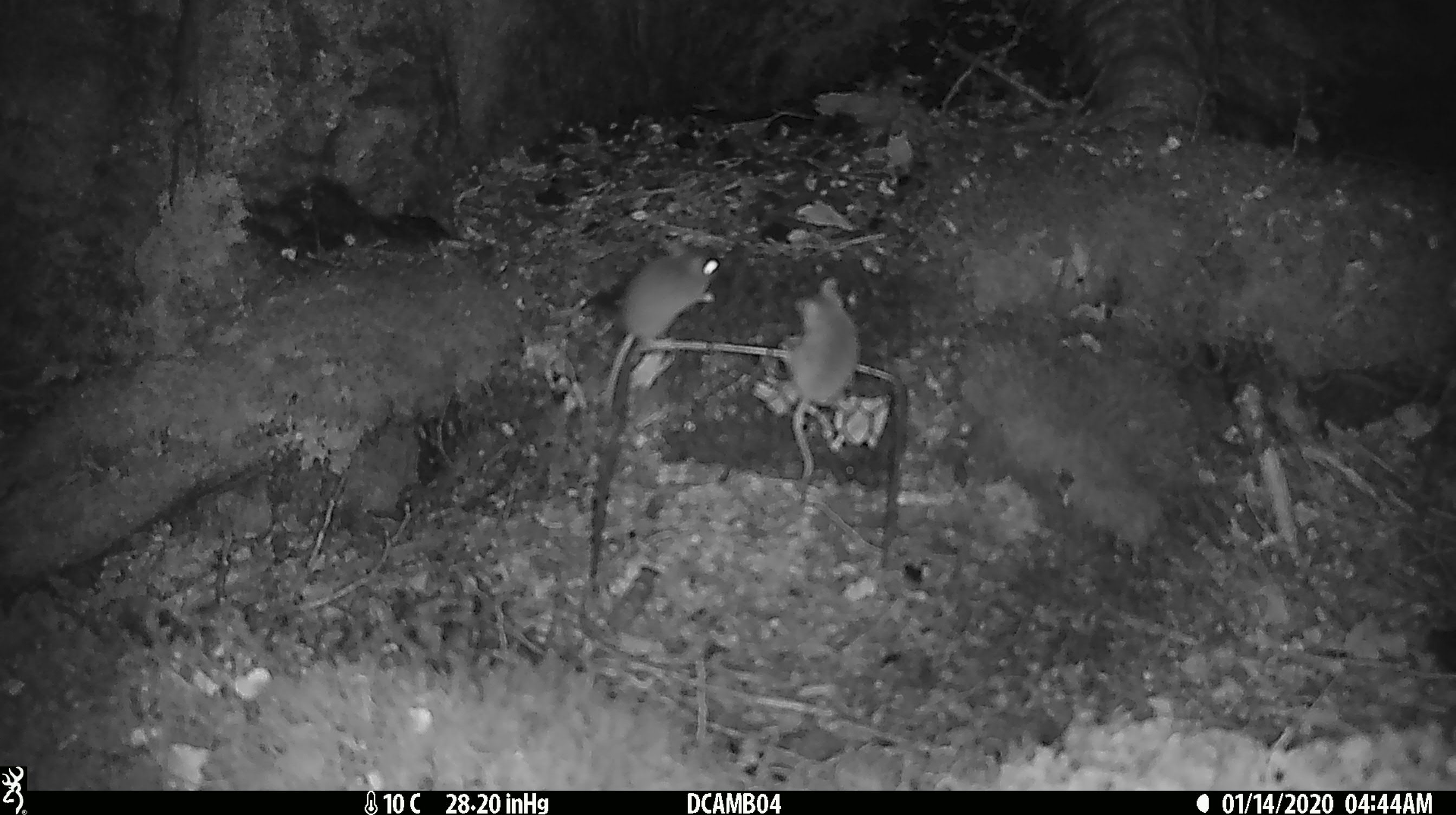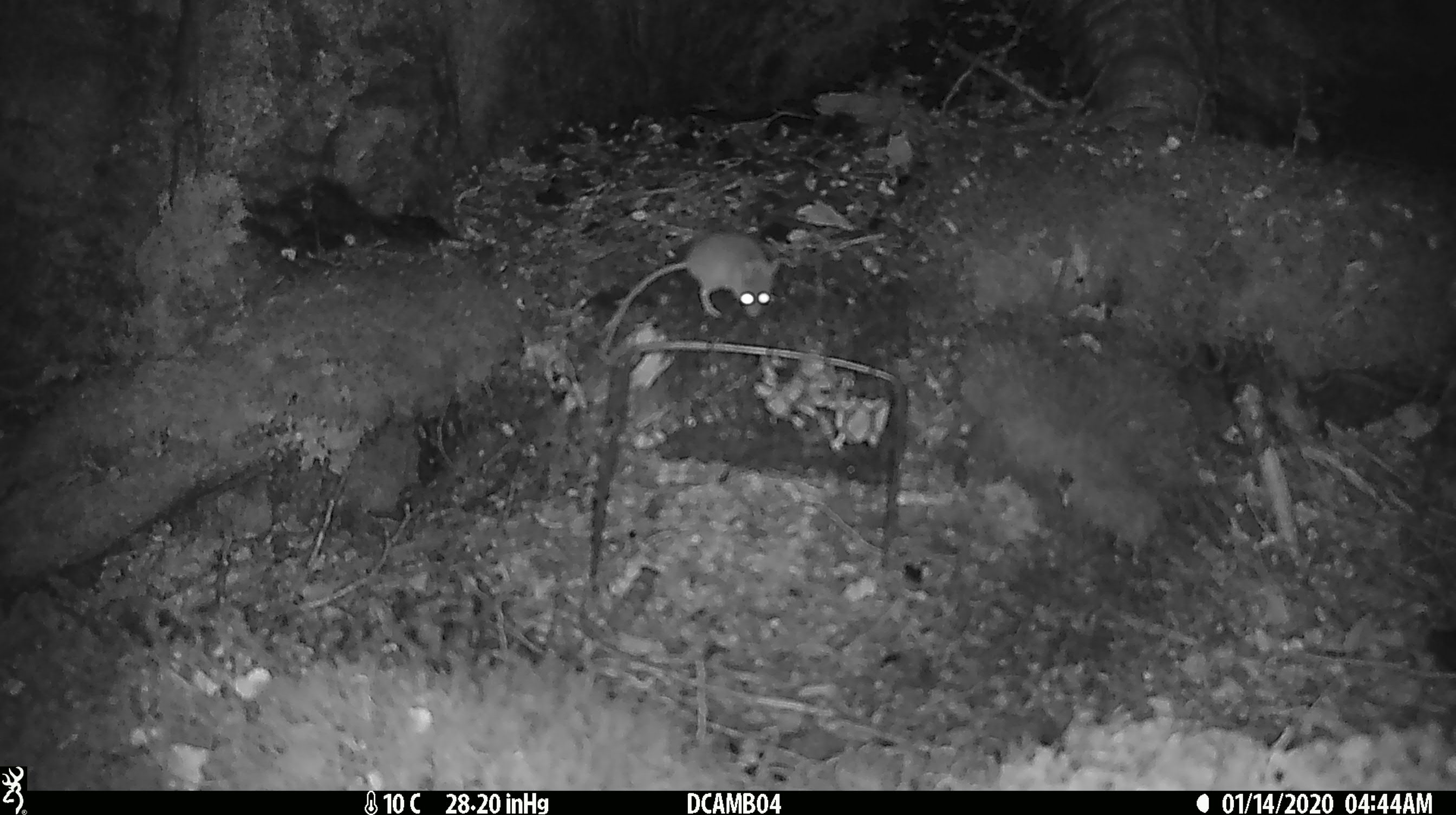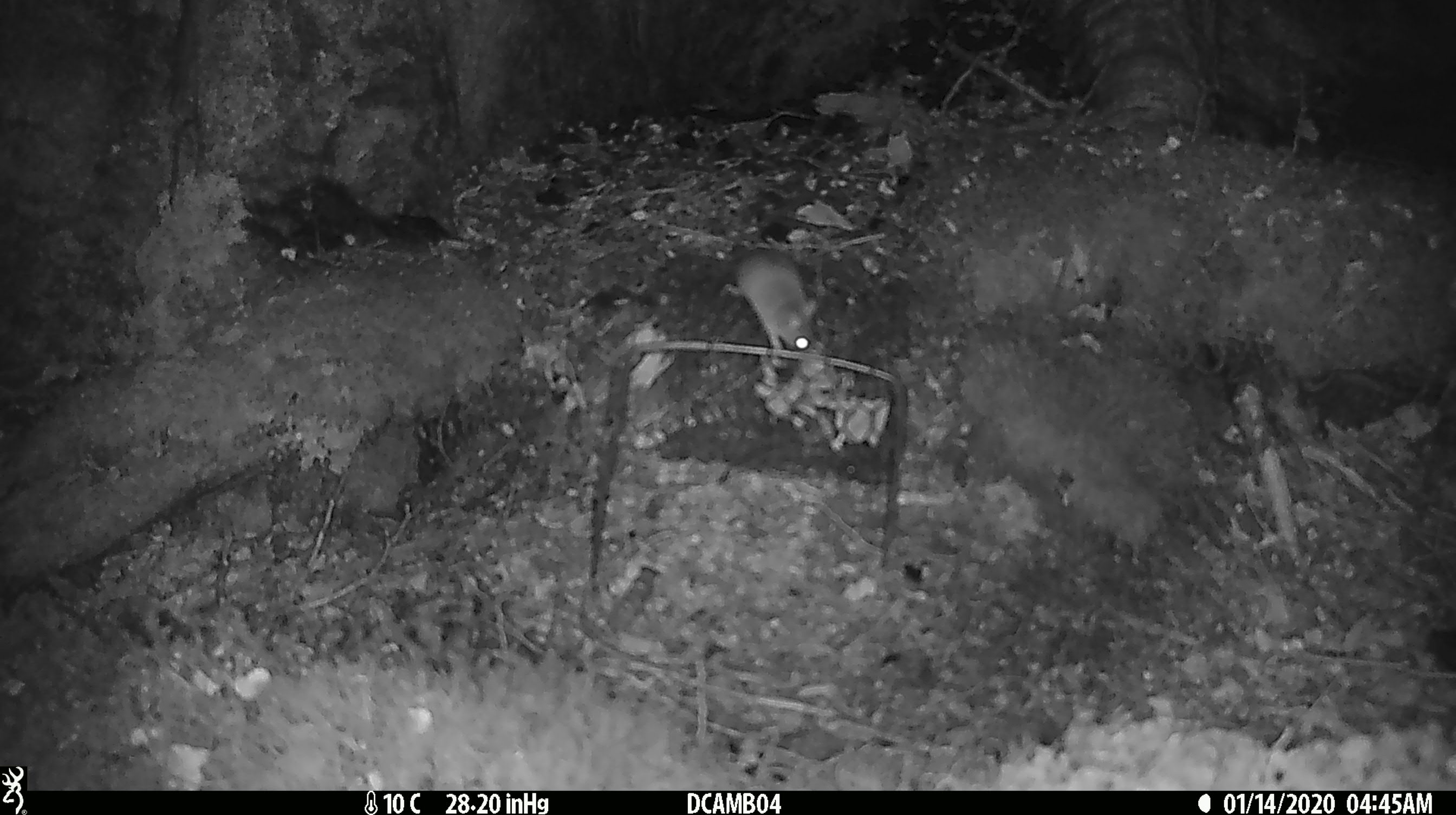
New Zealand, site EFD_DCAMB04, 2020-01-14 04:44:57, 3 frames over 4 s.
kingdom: Animalia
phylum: Chordata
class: Mammalia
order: Rodentia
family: Muridae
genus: Mus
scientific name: Mus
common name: mouse